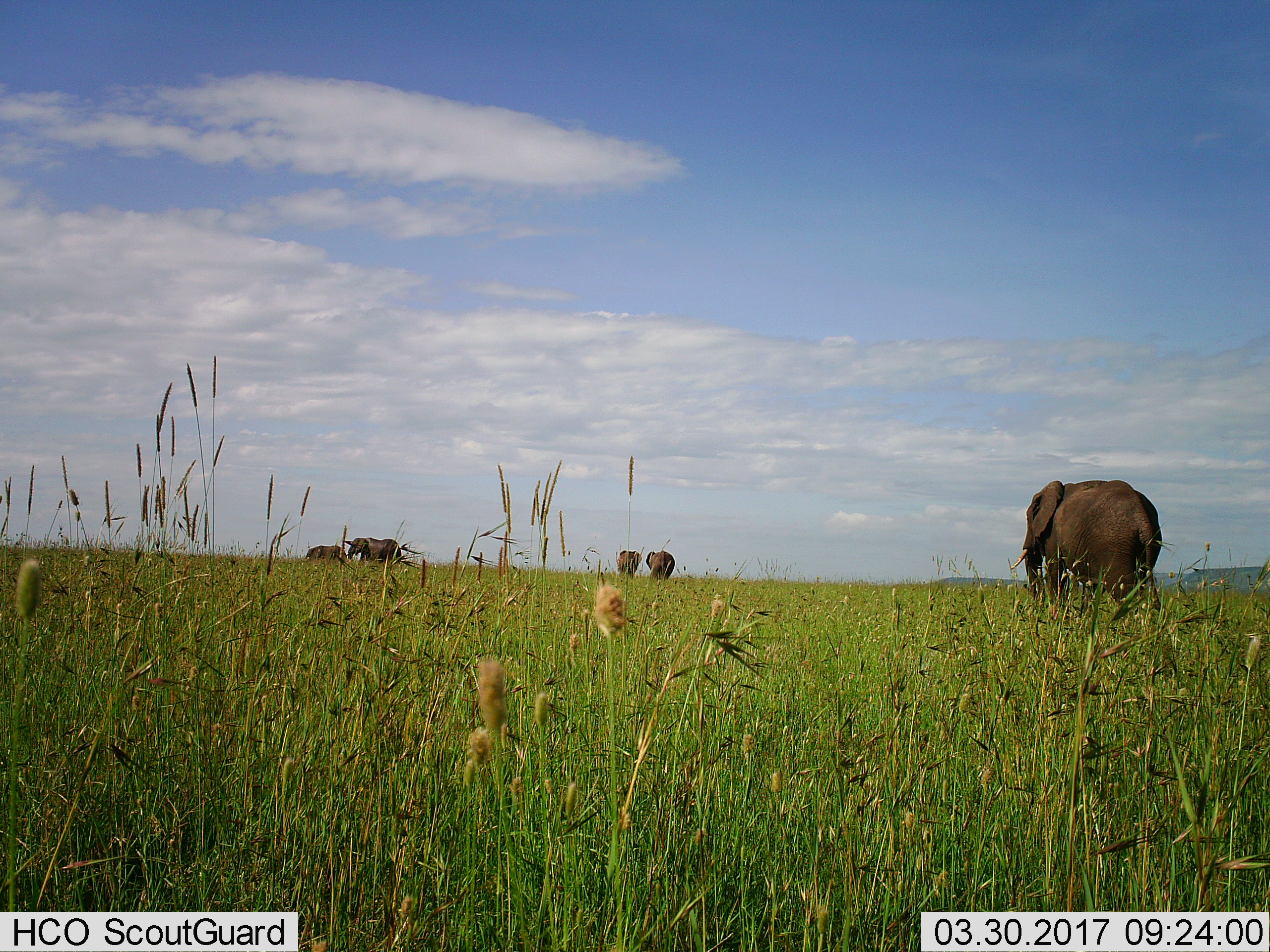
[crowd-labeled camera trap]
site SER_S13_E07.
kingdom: Animalia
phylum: Chordata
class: Mammalia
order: Proboscidea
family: Elephantidae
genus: Loxodonta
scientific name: Loxodonta africana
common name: african bush elephant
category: elephant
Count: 5.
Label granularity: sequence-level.